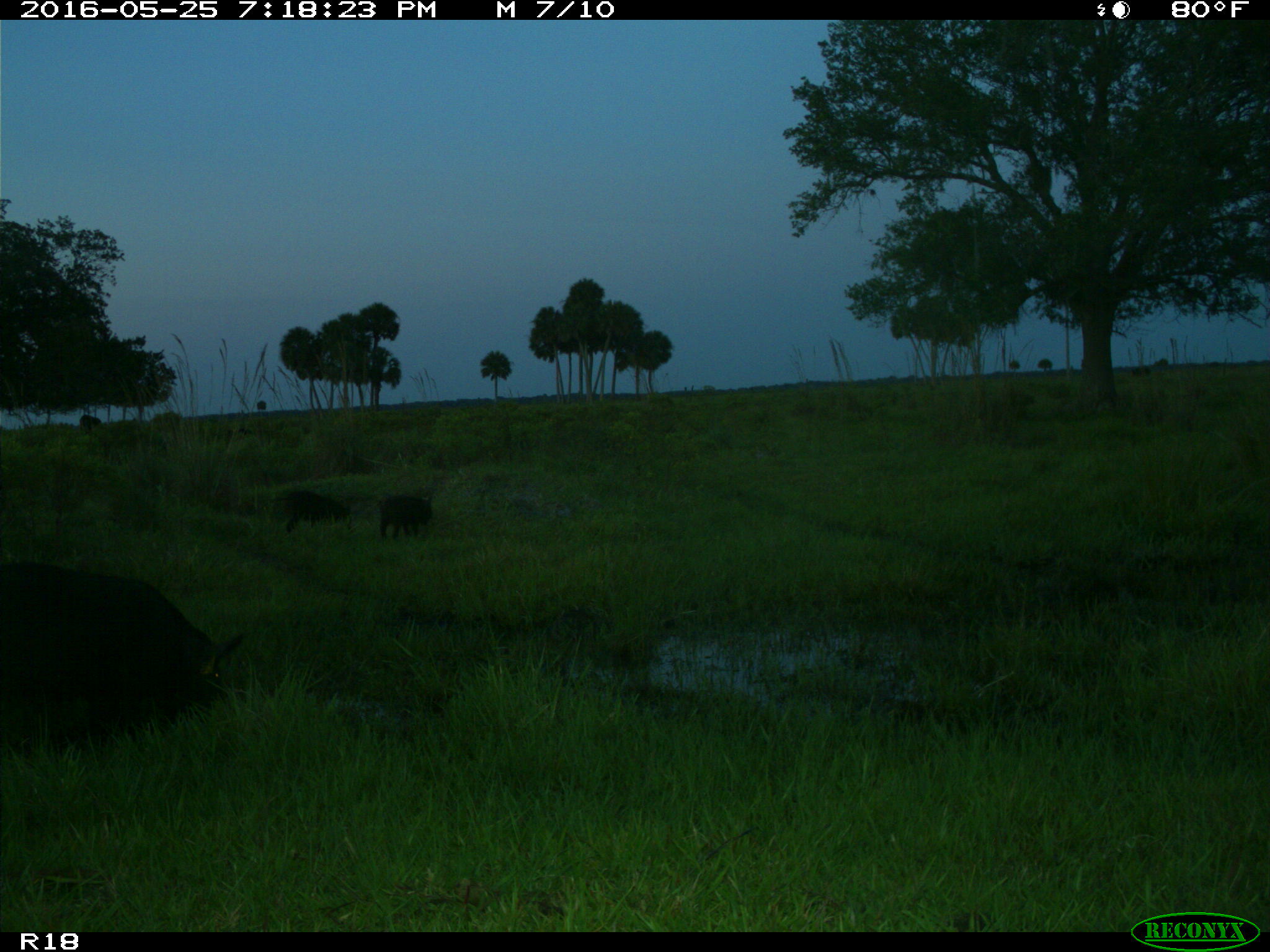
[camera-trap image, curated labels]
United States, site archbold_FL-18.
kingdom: Animalia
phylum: Chordata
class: Mammalia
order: Artiodactyla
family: Suidae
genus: Sus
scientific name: Sus scrofa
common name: wild boar